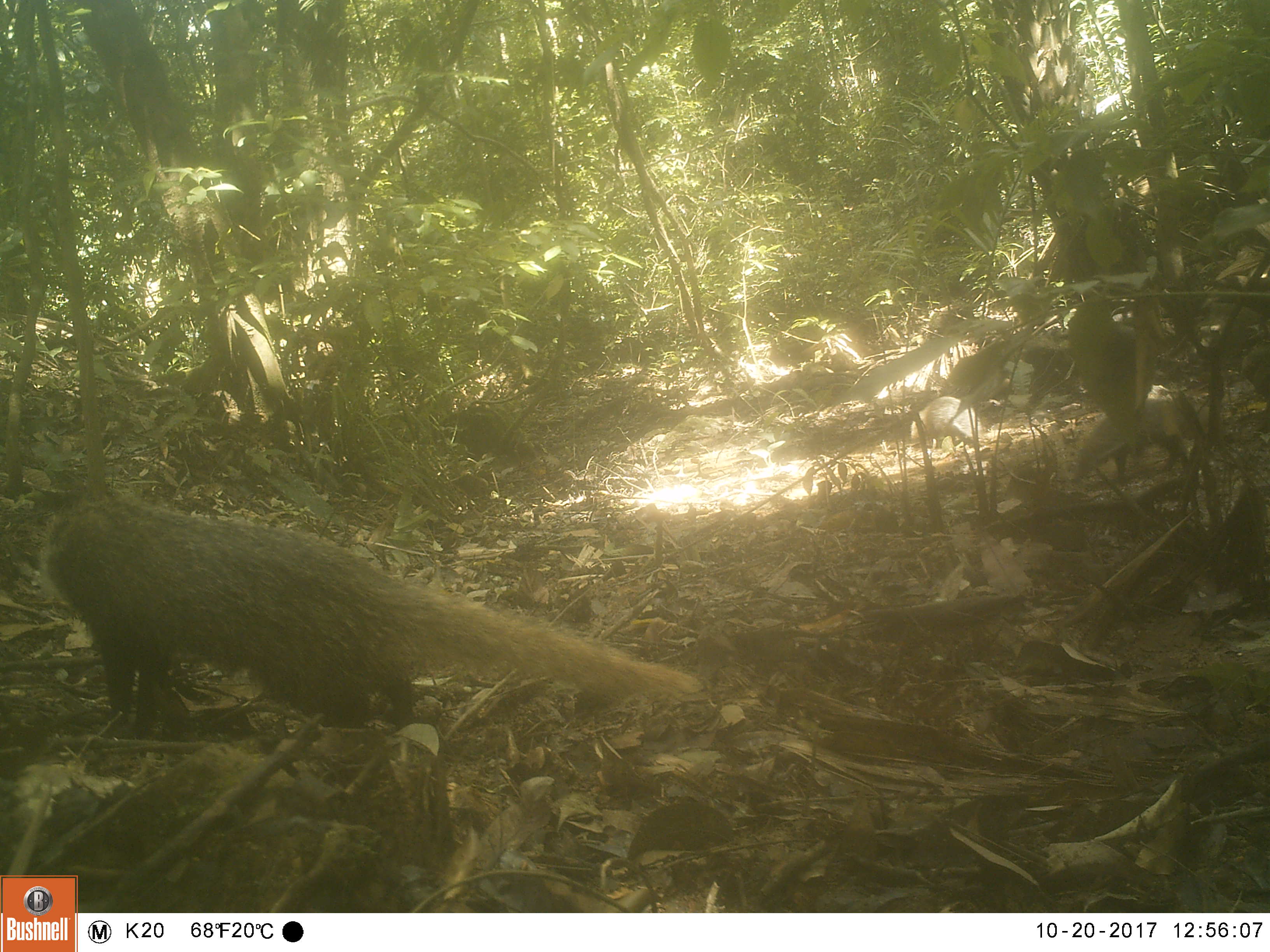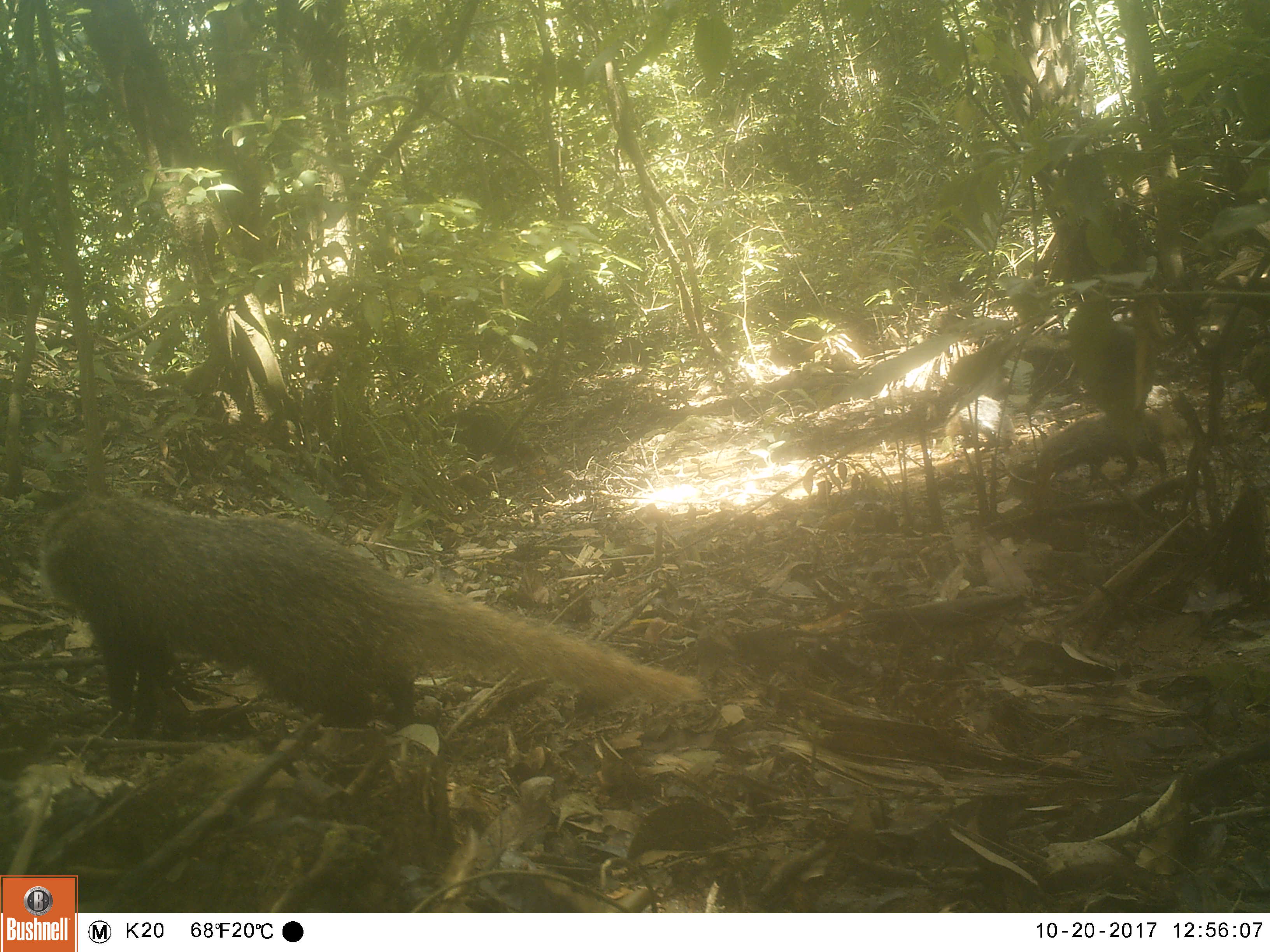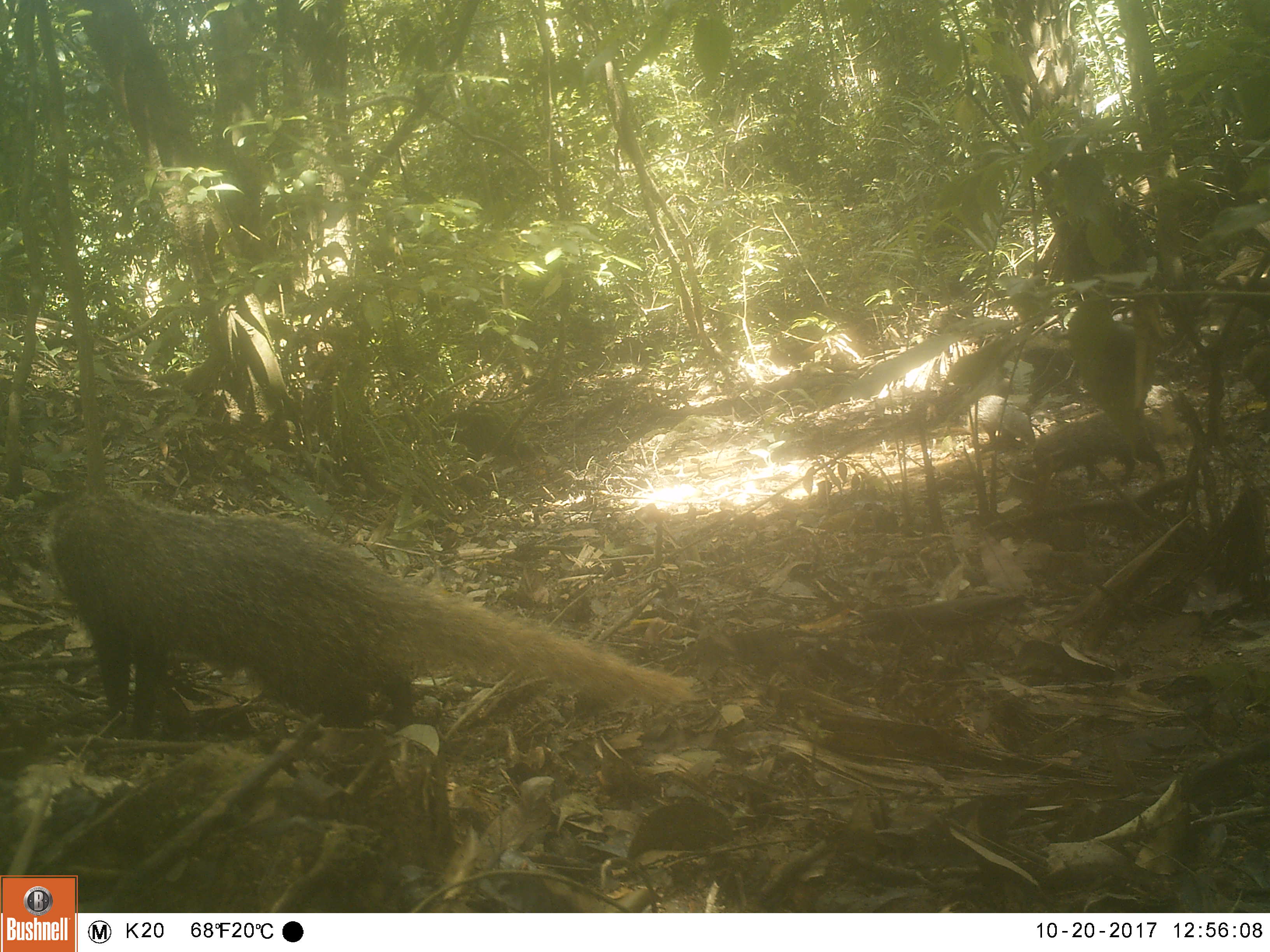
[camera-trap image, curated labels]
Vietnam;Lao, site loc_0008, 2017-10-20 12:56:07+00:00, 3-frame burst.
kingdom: Animalia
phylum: Chordata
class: Mammalia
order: Carnivora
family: Herpestidae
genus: Urva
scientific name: Urva urva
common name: crab-eating mongoose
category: crab eating mongoose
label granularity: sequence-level